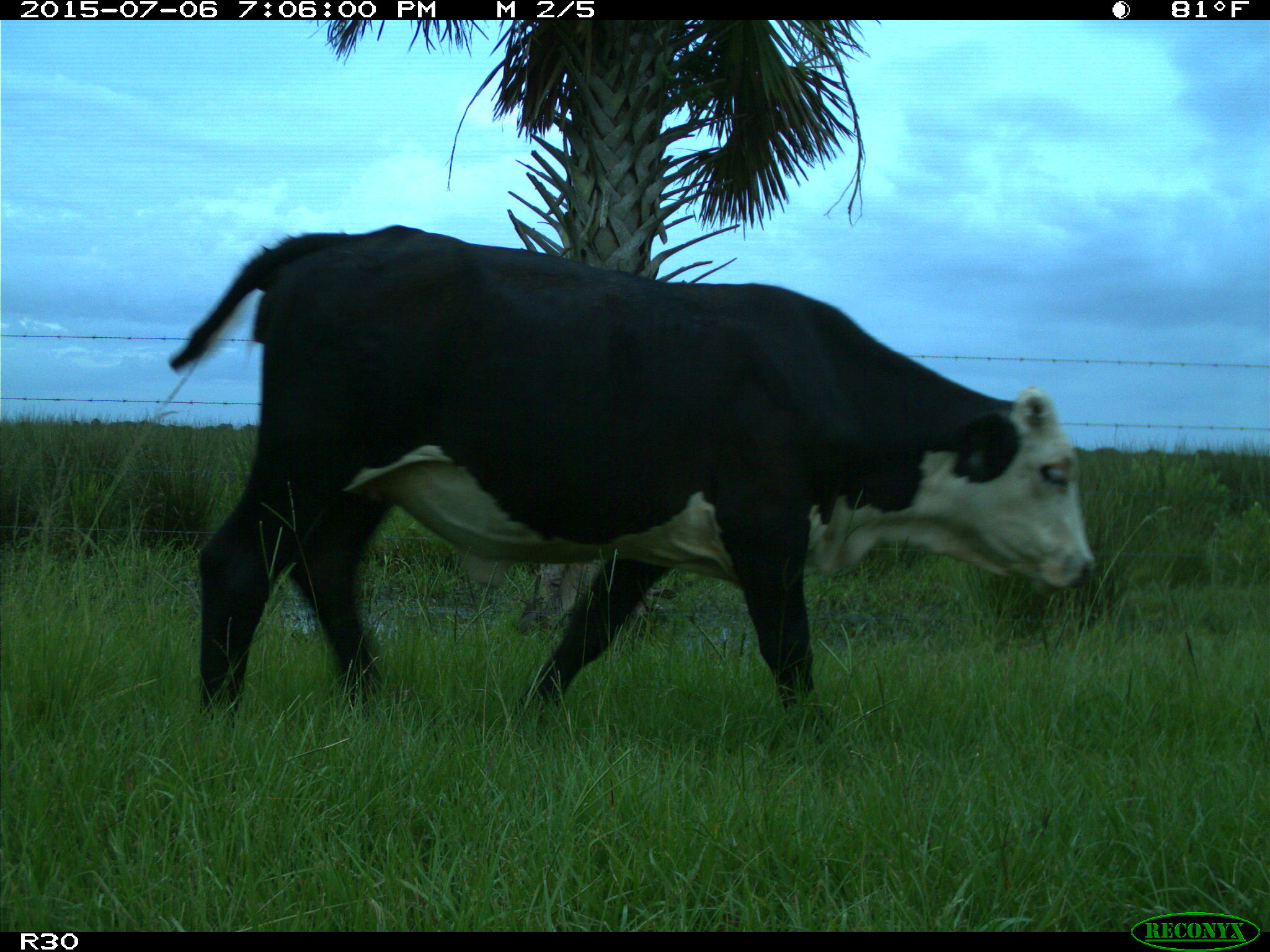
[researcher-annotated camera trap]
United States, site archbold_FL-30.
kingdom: Animalia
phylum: Chordata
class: Mammalia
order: Artiodactyla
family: Bovidae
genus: Bos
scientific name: Bos taurus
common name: domestic cow